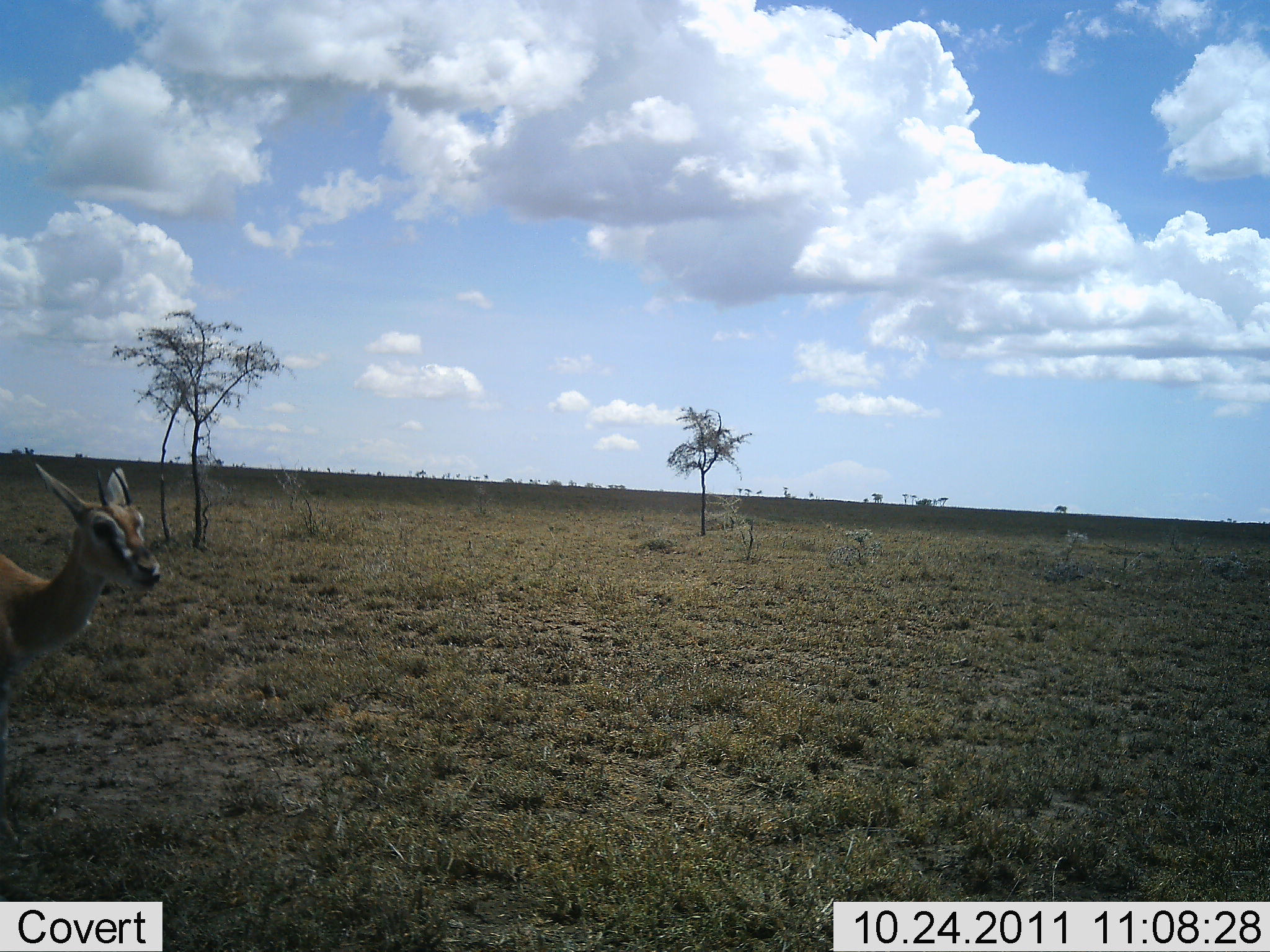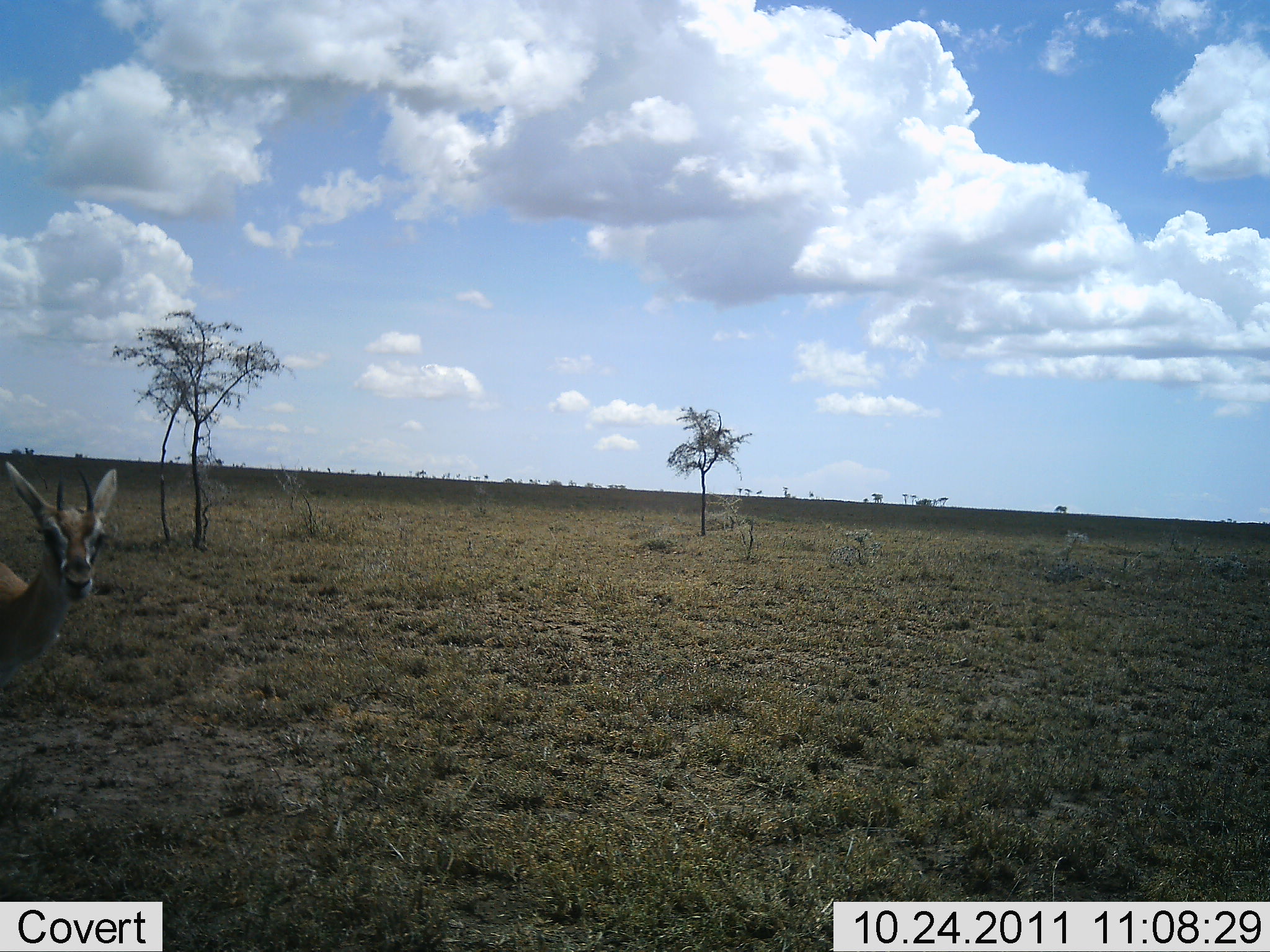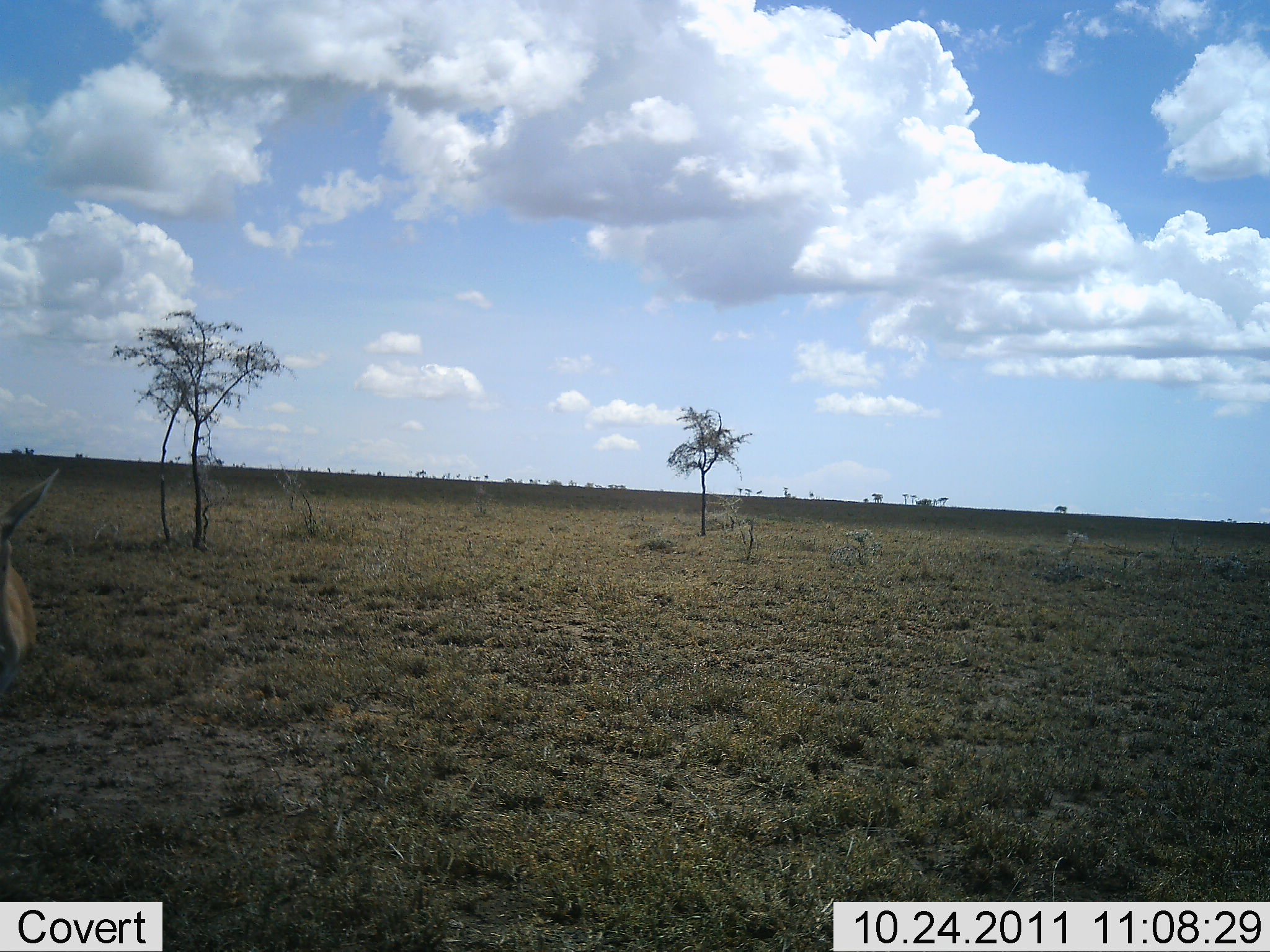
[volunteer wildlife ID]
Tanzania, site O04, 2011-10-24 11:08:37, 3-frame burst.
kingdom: Animalia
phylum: Chordata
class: Mammalia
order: Artiodactyla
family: Bovidae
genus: Eudorcas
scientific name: Eudorcas thomsonii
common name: thomson's gazelle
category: gazellethomsons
Gazellethomsons (thomson's gazelle) (Eudorcas thomsonii), count 1. Behavior (volunteer vote fractions): standing 71%, resting 7%, moving 36%, interacting 0%. Young present (vote fraction): 0%. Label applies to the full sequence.